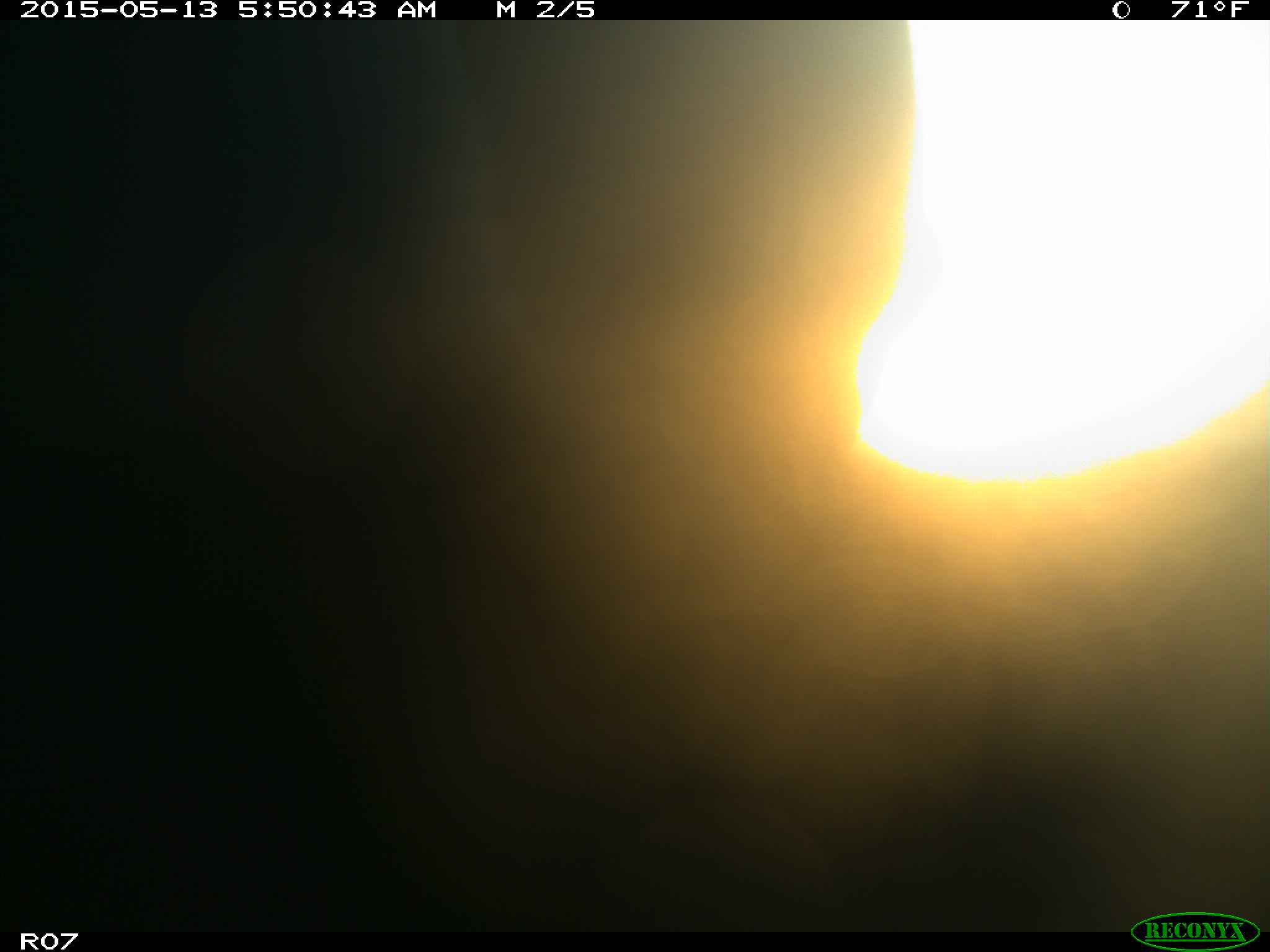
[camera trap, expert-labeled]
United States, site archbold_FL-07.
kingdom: Animalia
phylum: Chordata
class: Mammalia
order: Artiodactyla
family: Bovidae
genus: Bos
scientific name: Bos taurus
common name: domestic cow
Bos taurus (domestic cow).